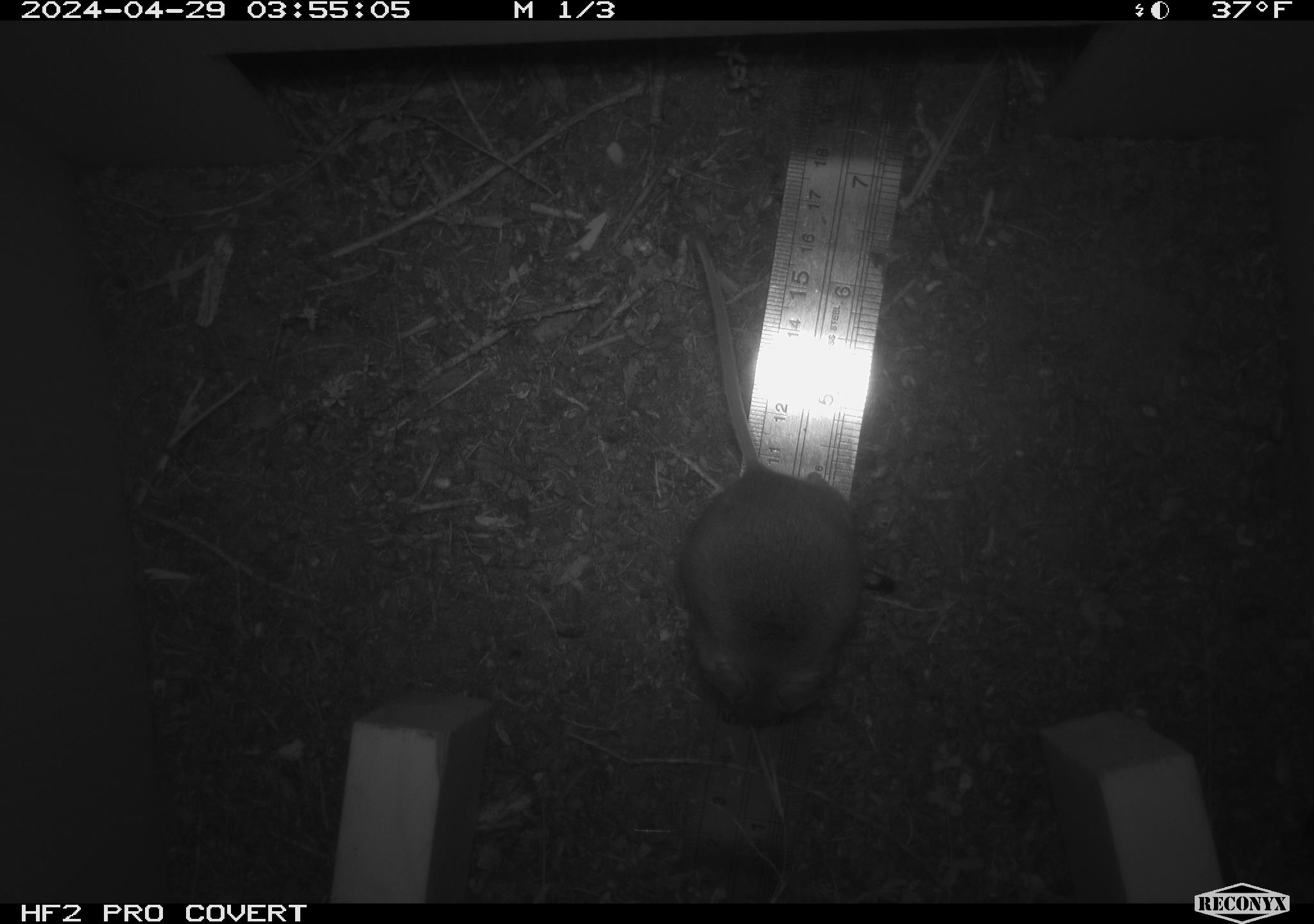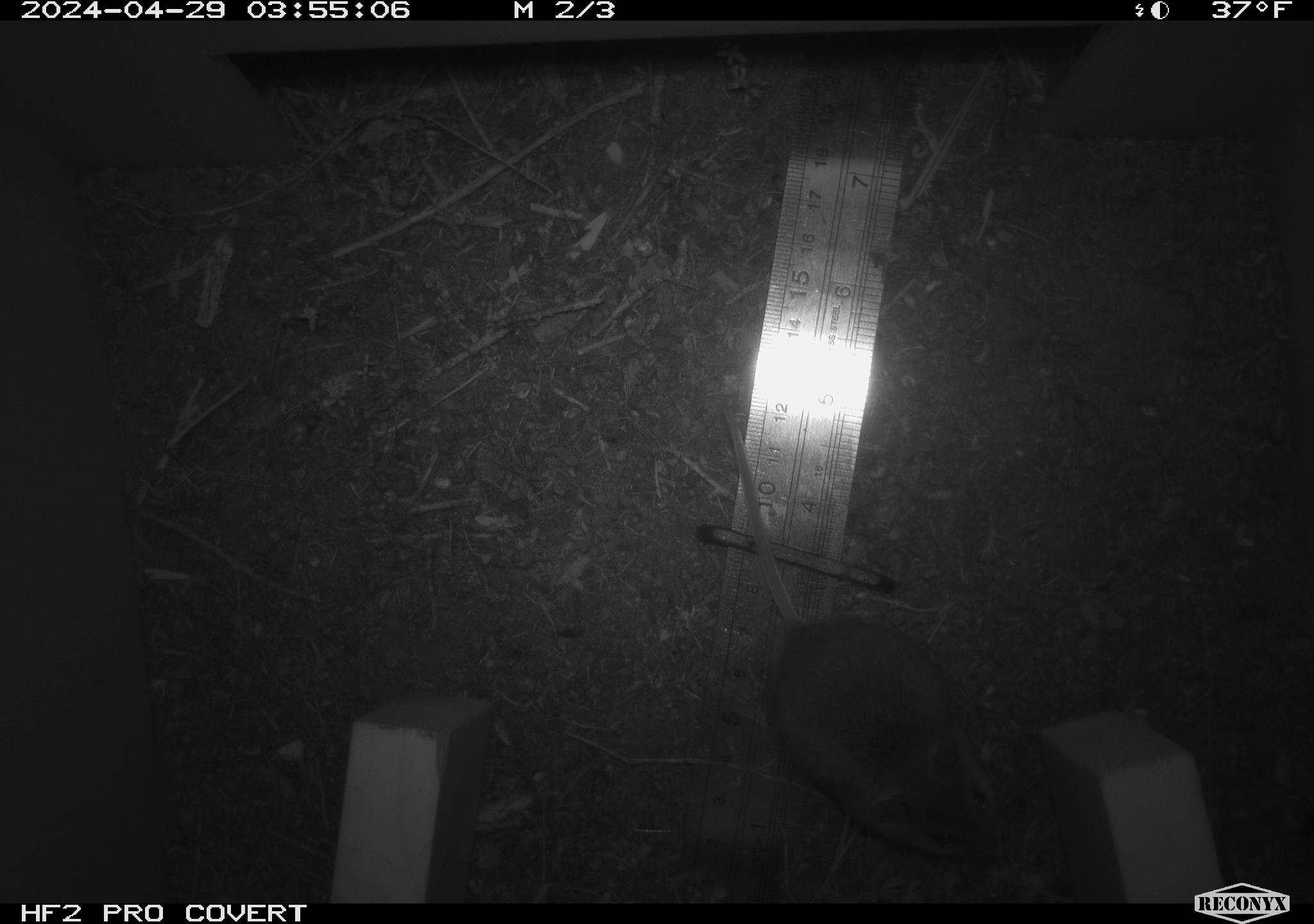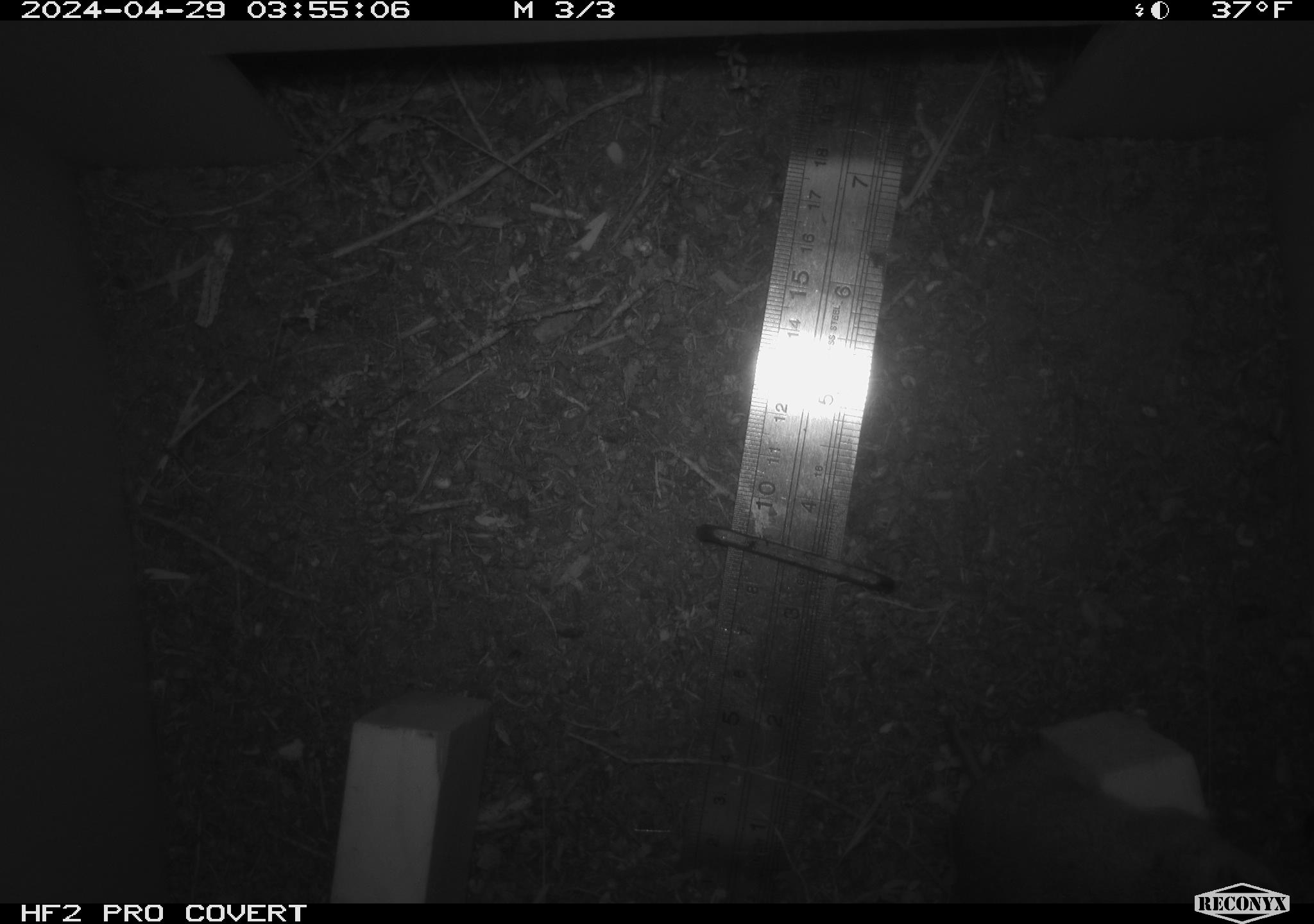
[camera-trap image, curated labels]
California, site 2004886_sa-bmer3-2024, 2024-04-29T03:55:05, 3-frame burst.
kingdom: Animalia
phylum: Chordata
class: Mammalia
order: Rodentia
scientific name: Rodentia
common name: mouse species